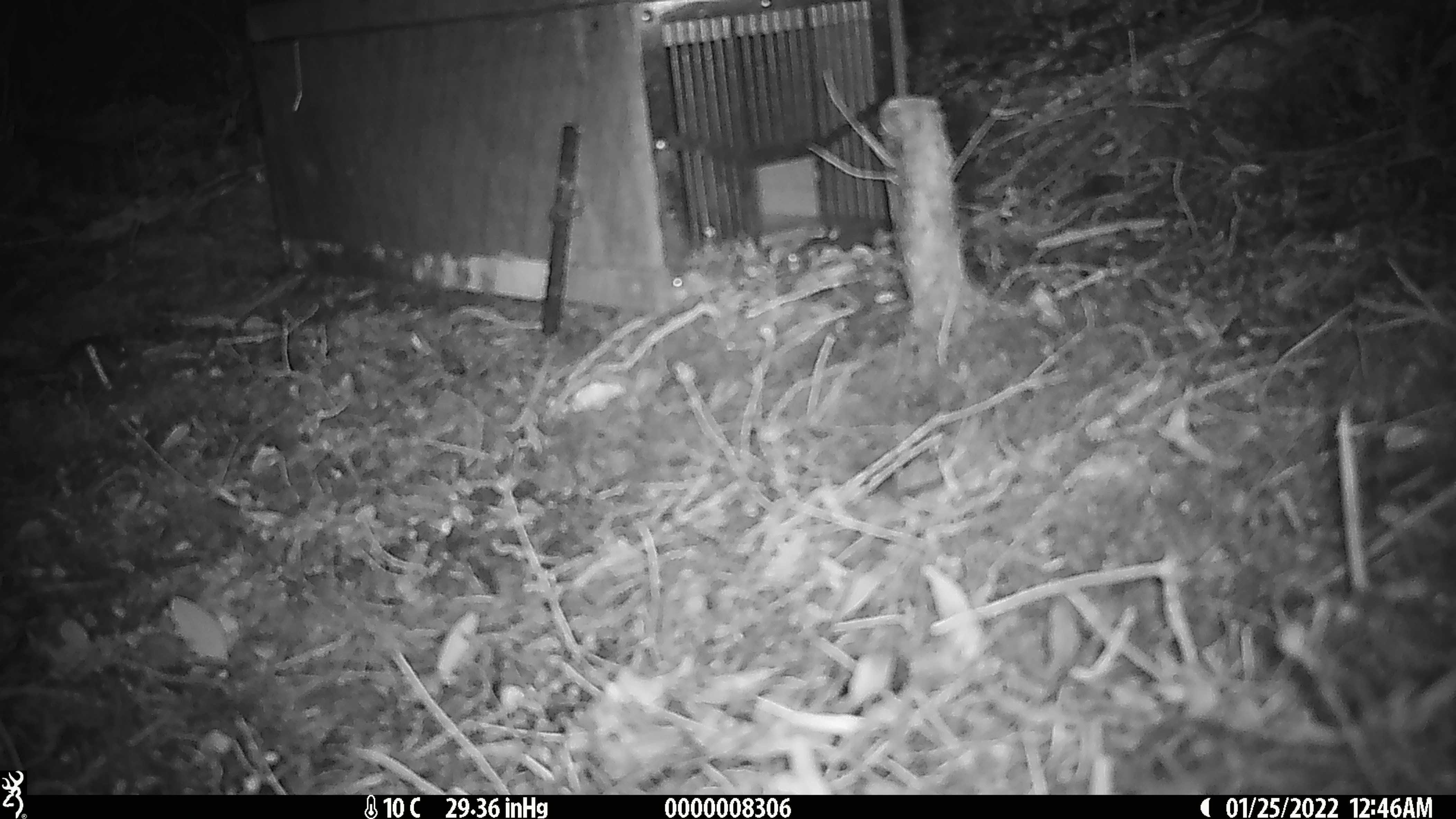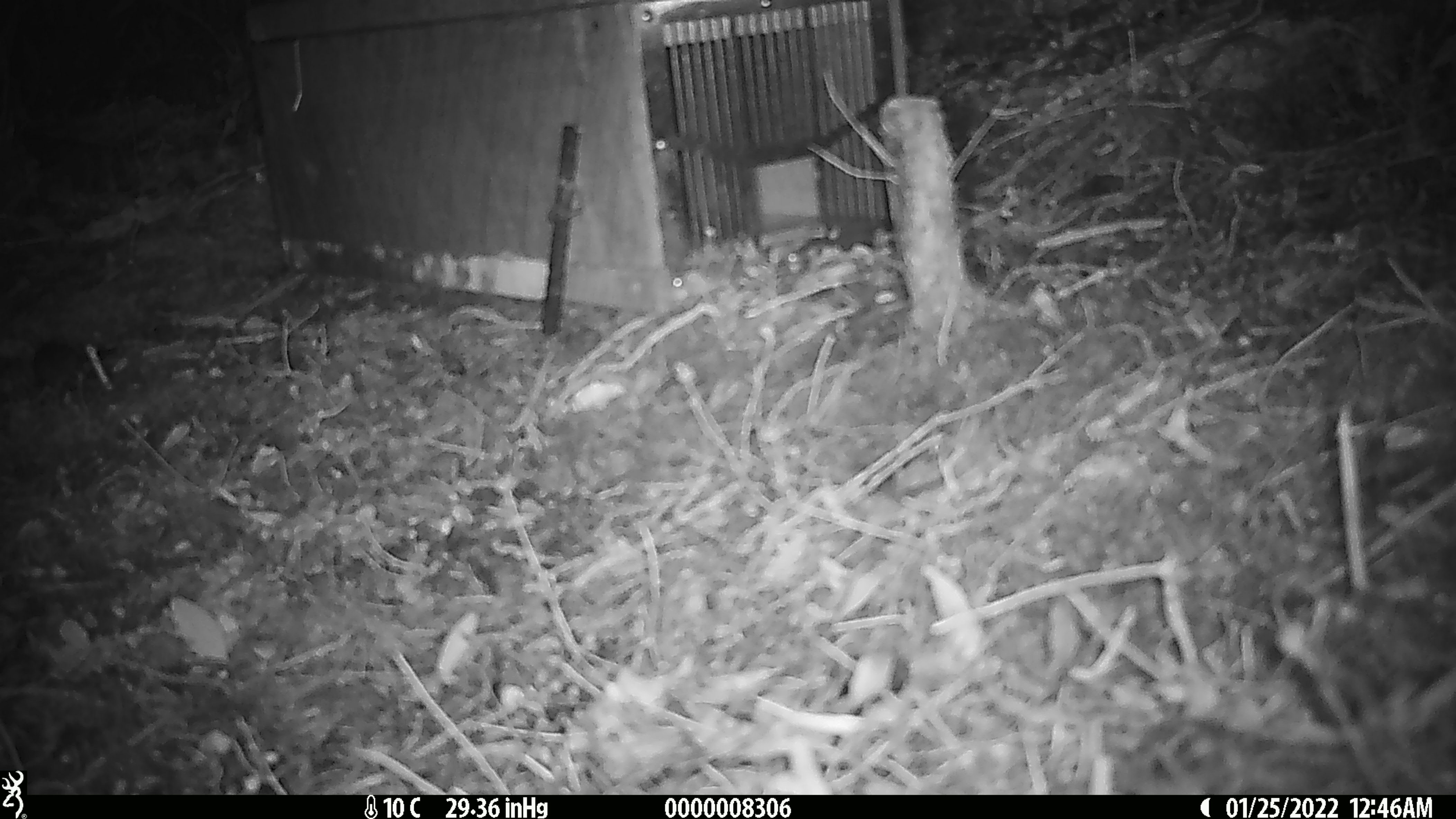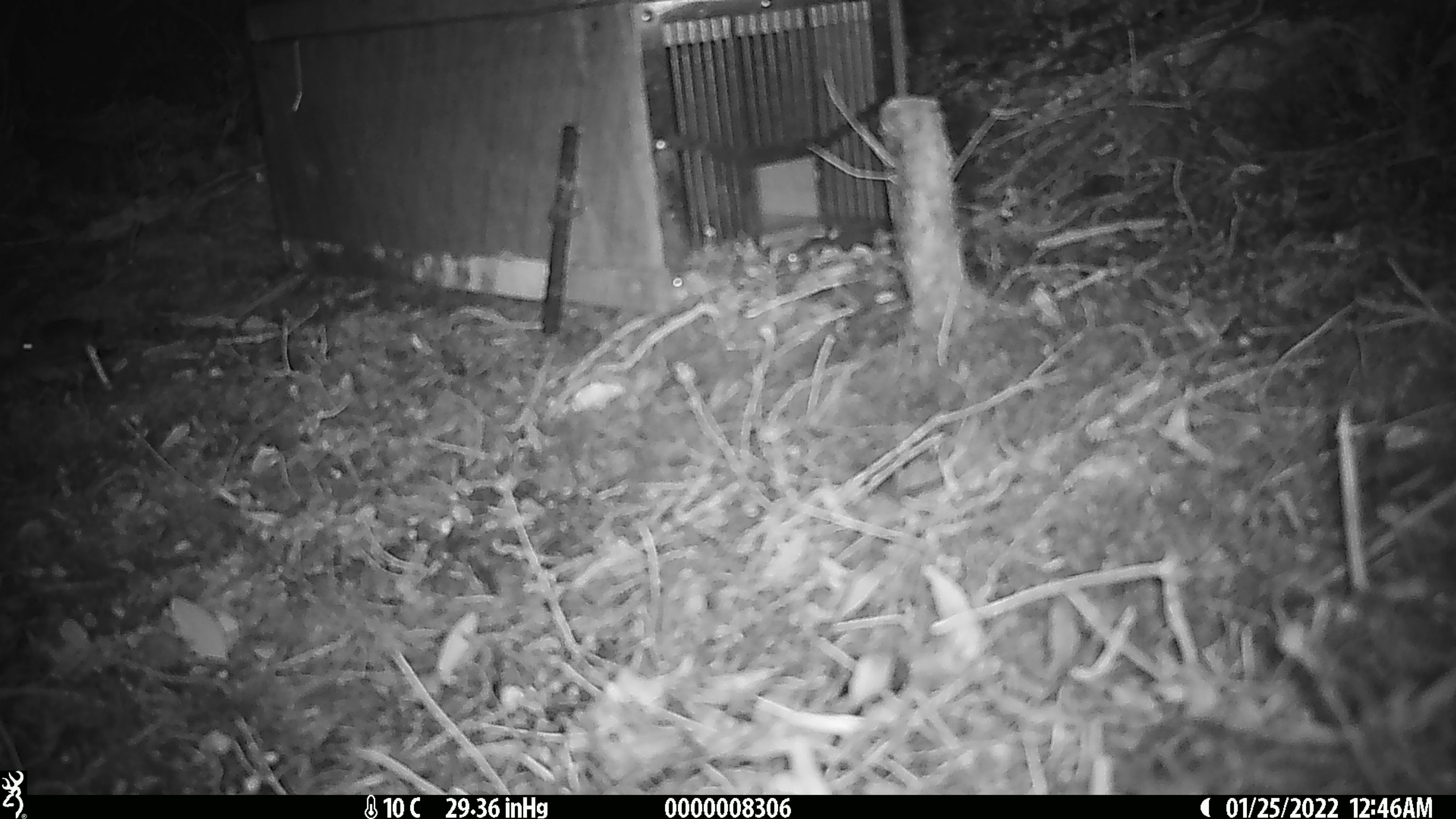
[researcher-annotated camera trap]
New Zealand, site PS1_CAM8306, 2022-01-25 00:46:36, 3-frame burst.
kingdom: Animalia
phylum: Chordata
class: Mammalia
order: Rodentia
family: Muridae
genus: Mus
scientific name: Mus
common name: mouse